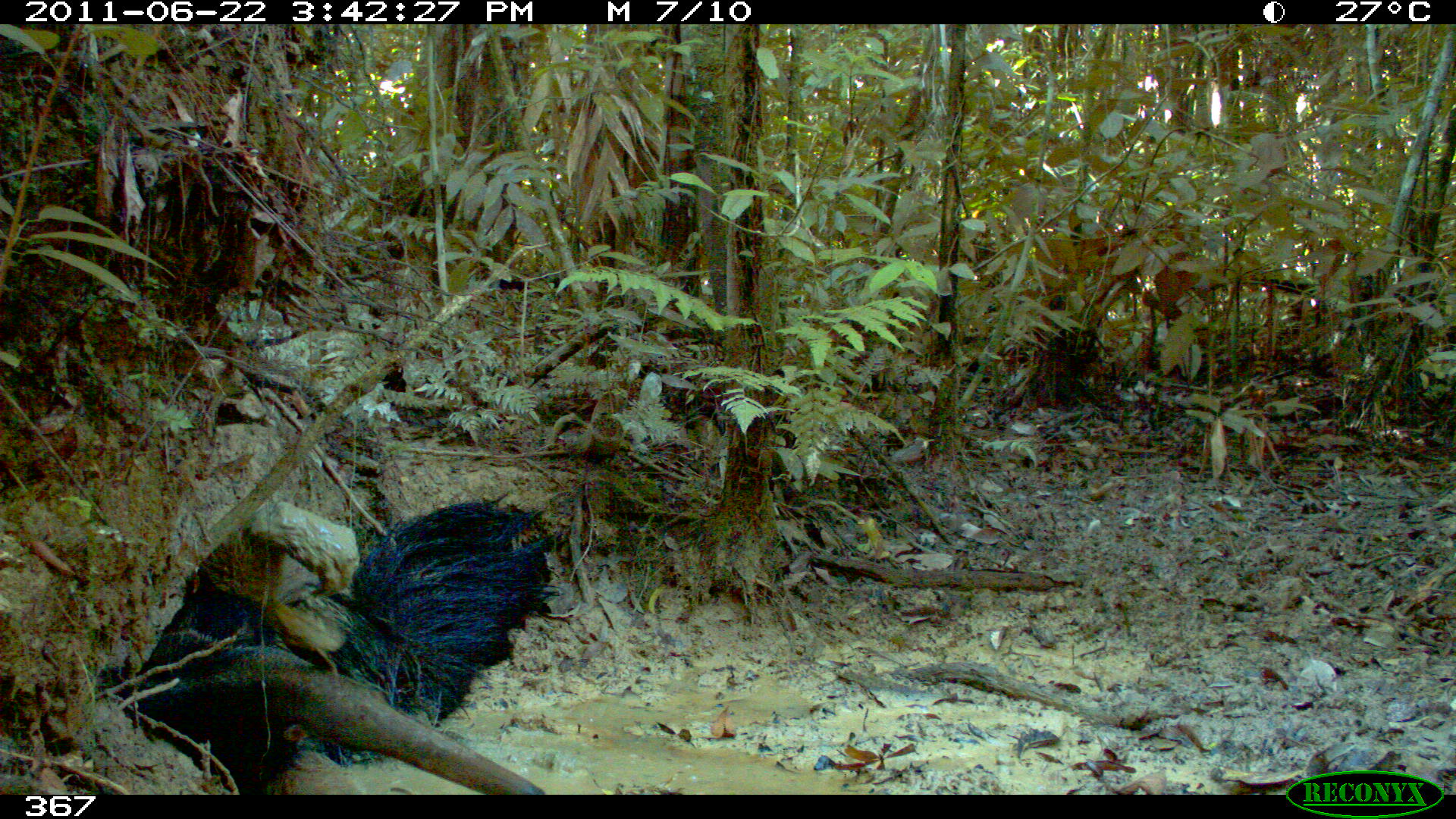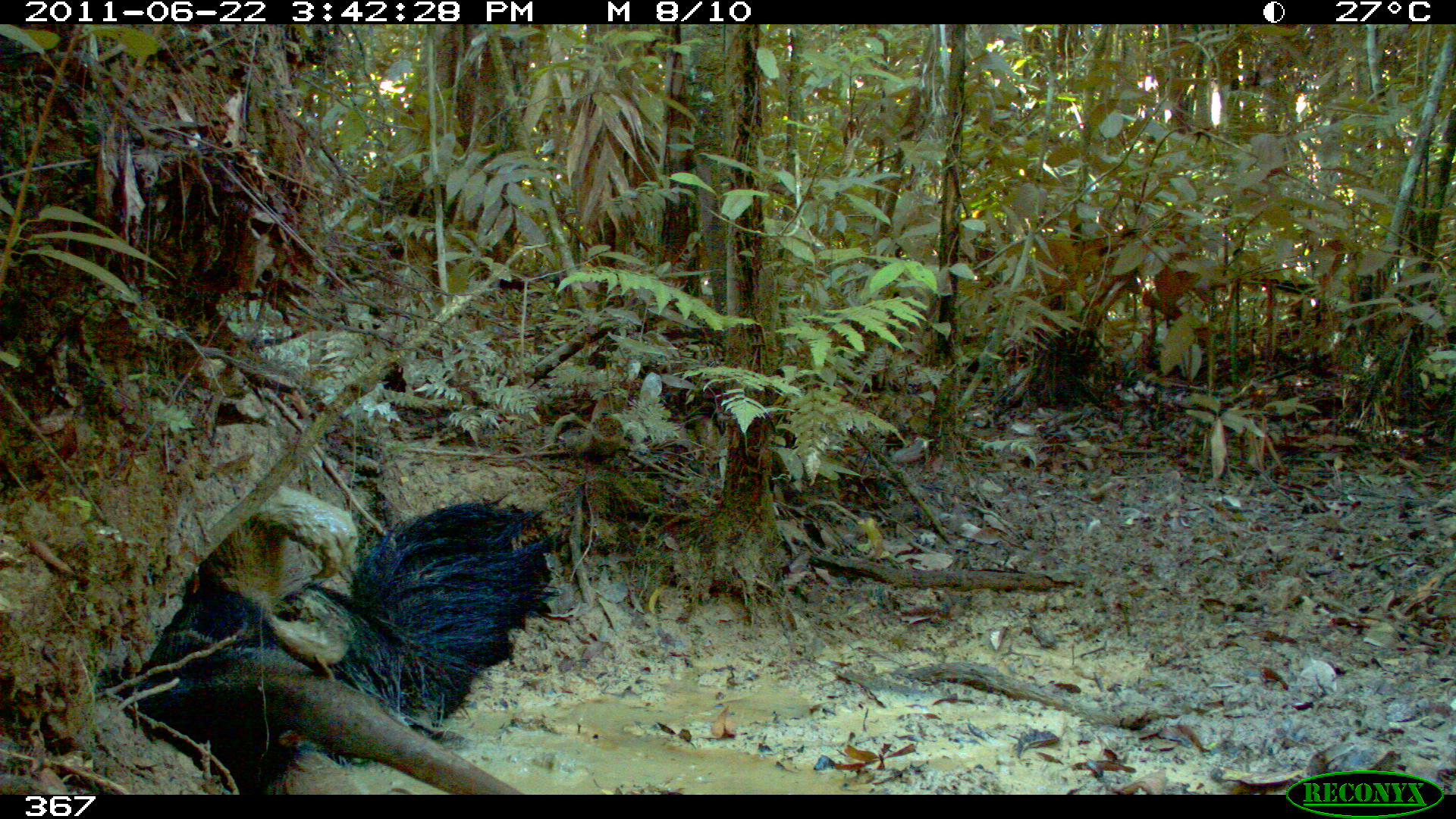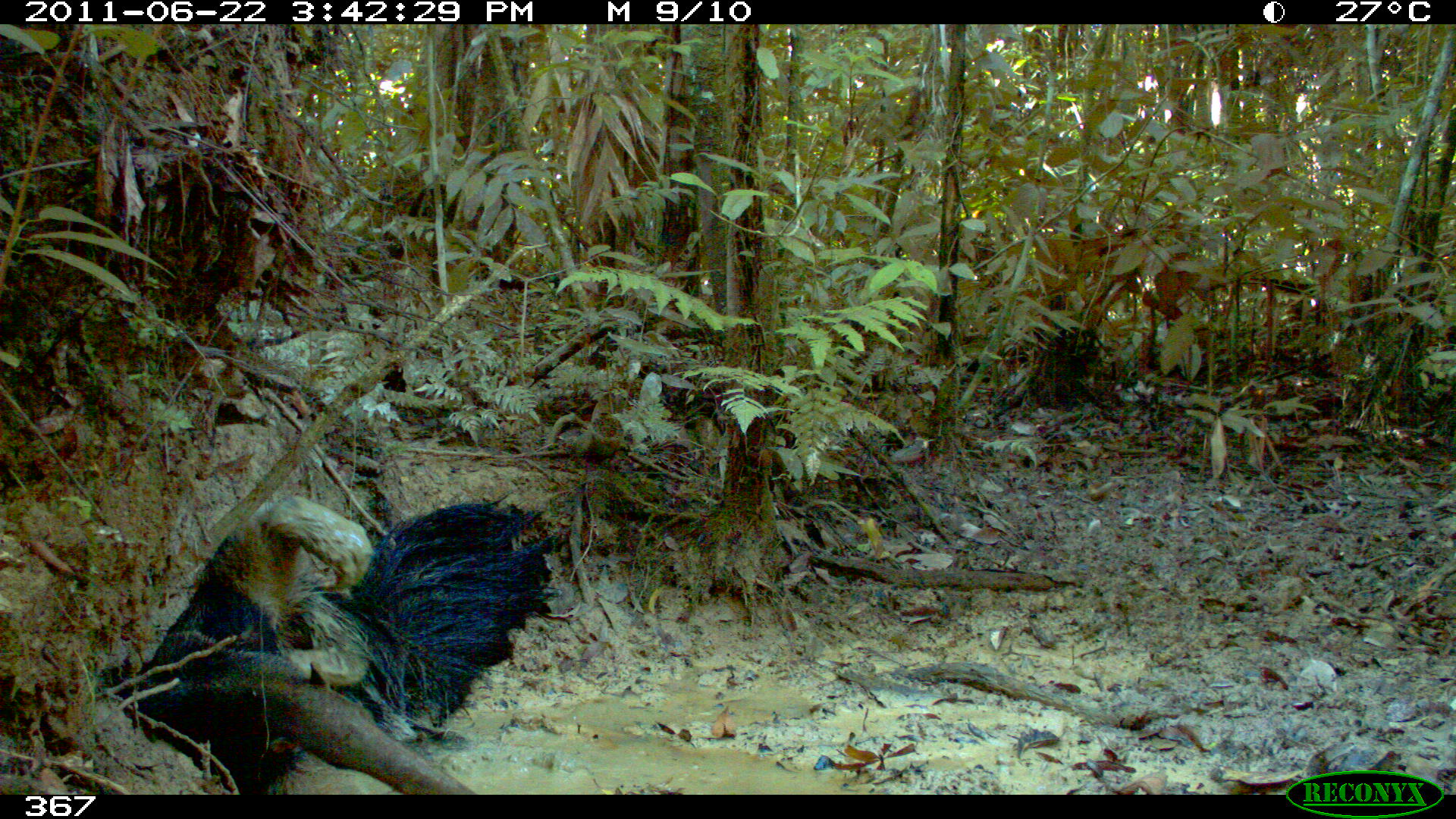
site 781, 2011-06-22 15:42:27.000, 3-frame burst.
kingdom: Animalia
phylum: Chordata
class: Mammalia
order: Pilosa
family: Myrmecophagidae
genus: Myrmecophaga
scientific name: Myrmecophaga tridactyla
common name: giant anteater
Myrmecophaga tridactyla (giant anteater).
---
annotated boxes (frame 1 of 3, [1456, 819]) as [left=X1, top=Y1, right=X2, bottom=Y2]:
myrmecophaga tridactyla: [left=127, top=496, right=560, bottom=794]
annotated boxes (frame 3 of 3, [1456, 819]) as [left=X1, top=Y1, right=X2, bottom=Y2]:
myrmecophaga tridactyla: [left=137, top=487, right=559, bottom=791]